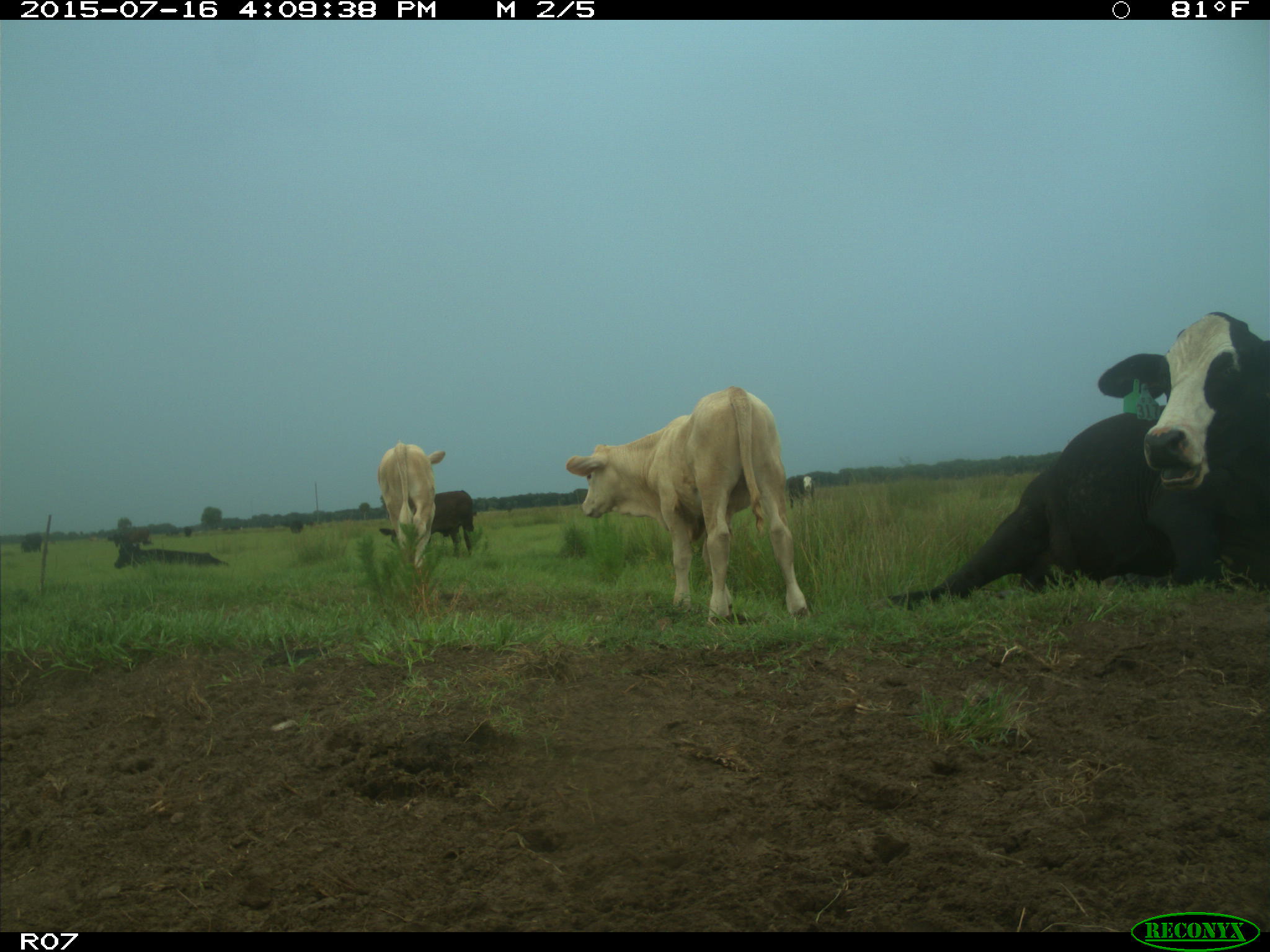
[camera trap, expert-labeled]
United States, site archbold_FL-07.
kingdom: Animalia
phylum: Chordata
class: Mammalia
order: Artiodactyla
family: Bovidae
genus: Bos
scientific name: Bos taurus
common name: domestic cow